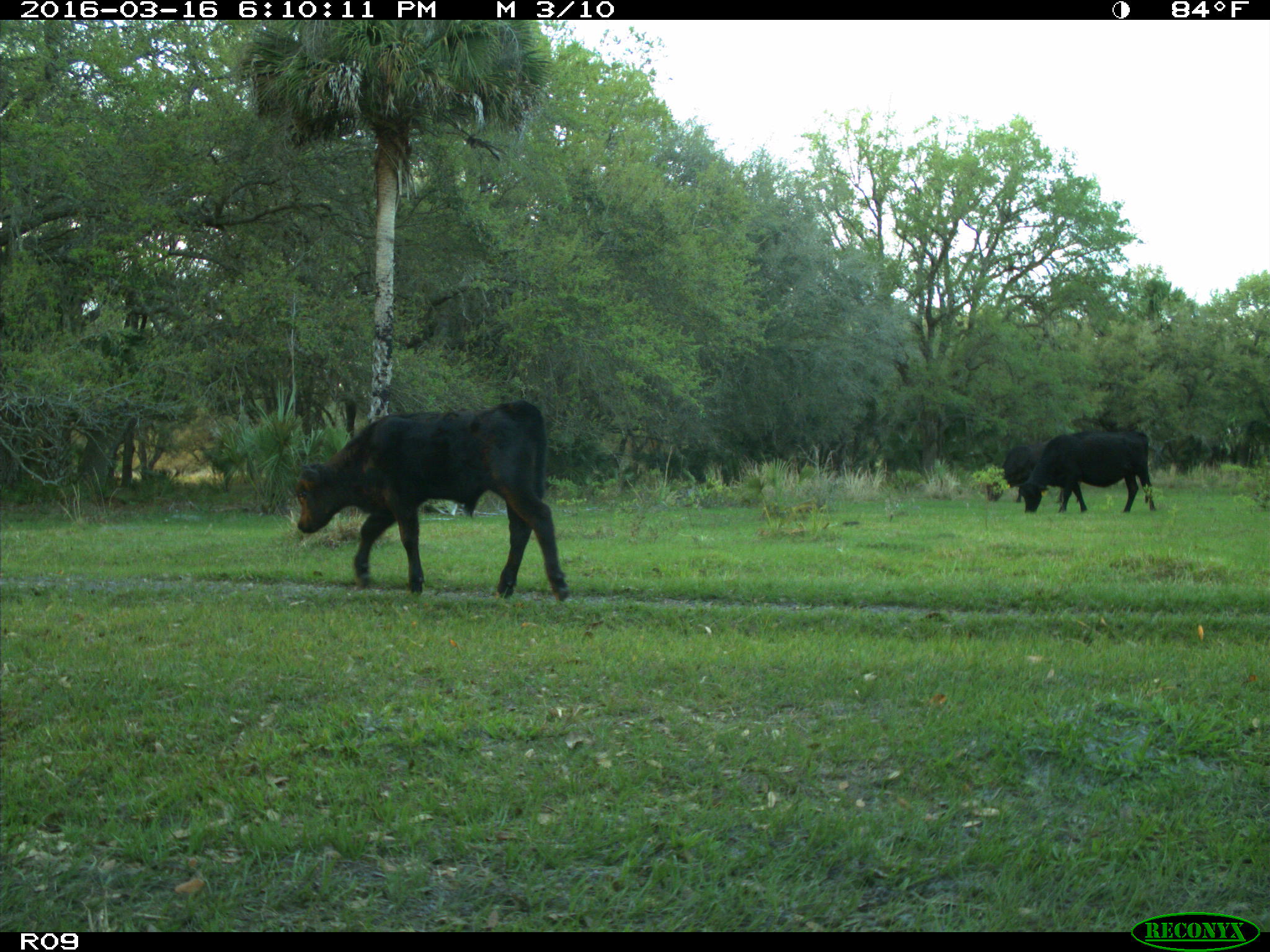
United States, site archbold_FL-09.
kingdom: Animalia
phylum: Chordata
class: Mammalia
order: Artiodactyla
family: Bovidae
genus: Bos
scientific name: Bos taurus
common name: domestic cow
Bos taurus (domestic cow).